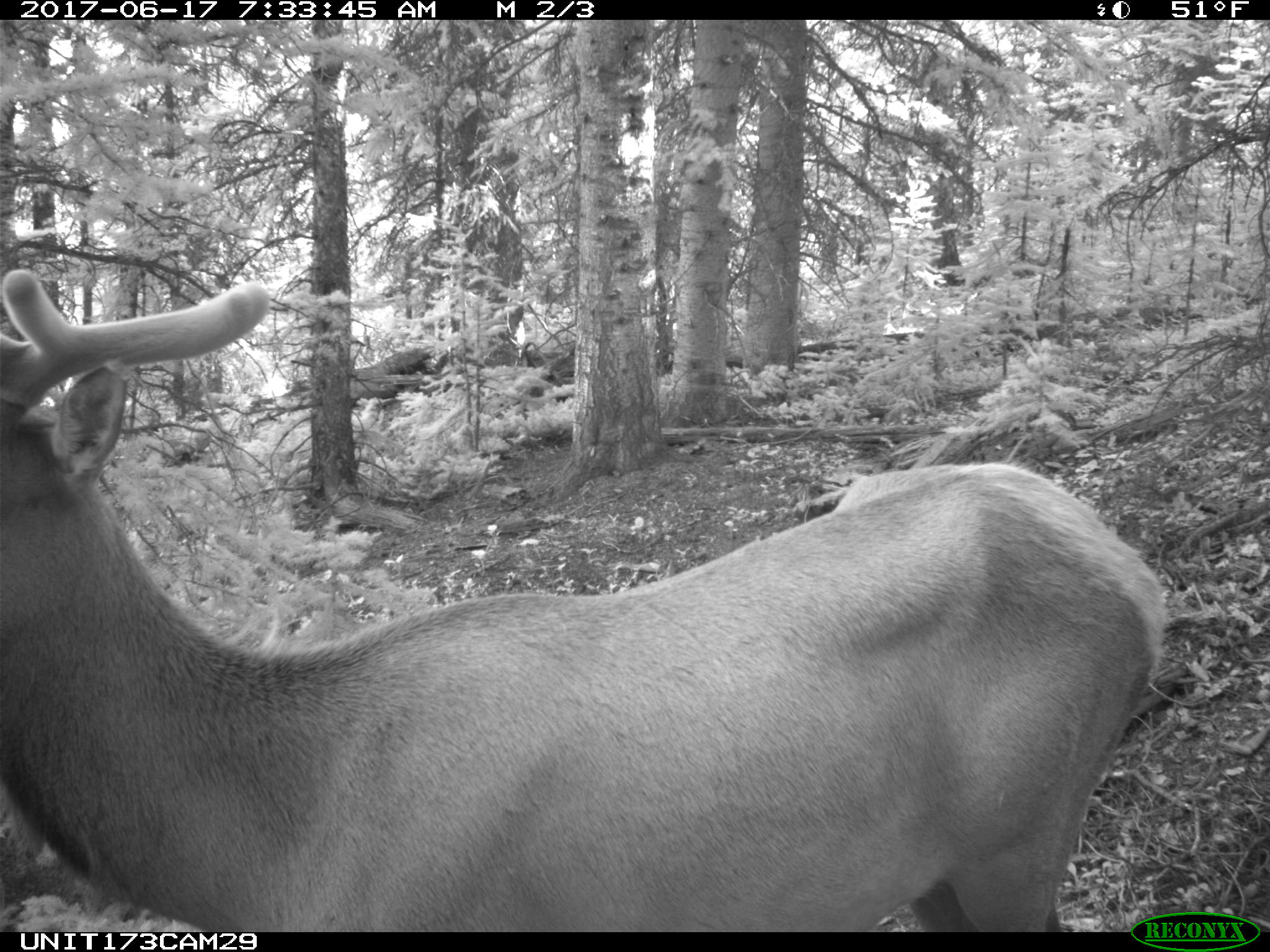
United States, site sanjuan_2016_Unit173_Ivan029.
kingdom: Animalia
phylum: Chordata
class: Mammalia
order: Artiodactyla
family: Cervidae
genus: Cervus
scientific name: Cervus elaphus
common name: red deer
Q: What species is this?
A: Cervus elaphus (red deer).